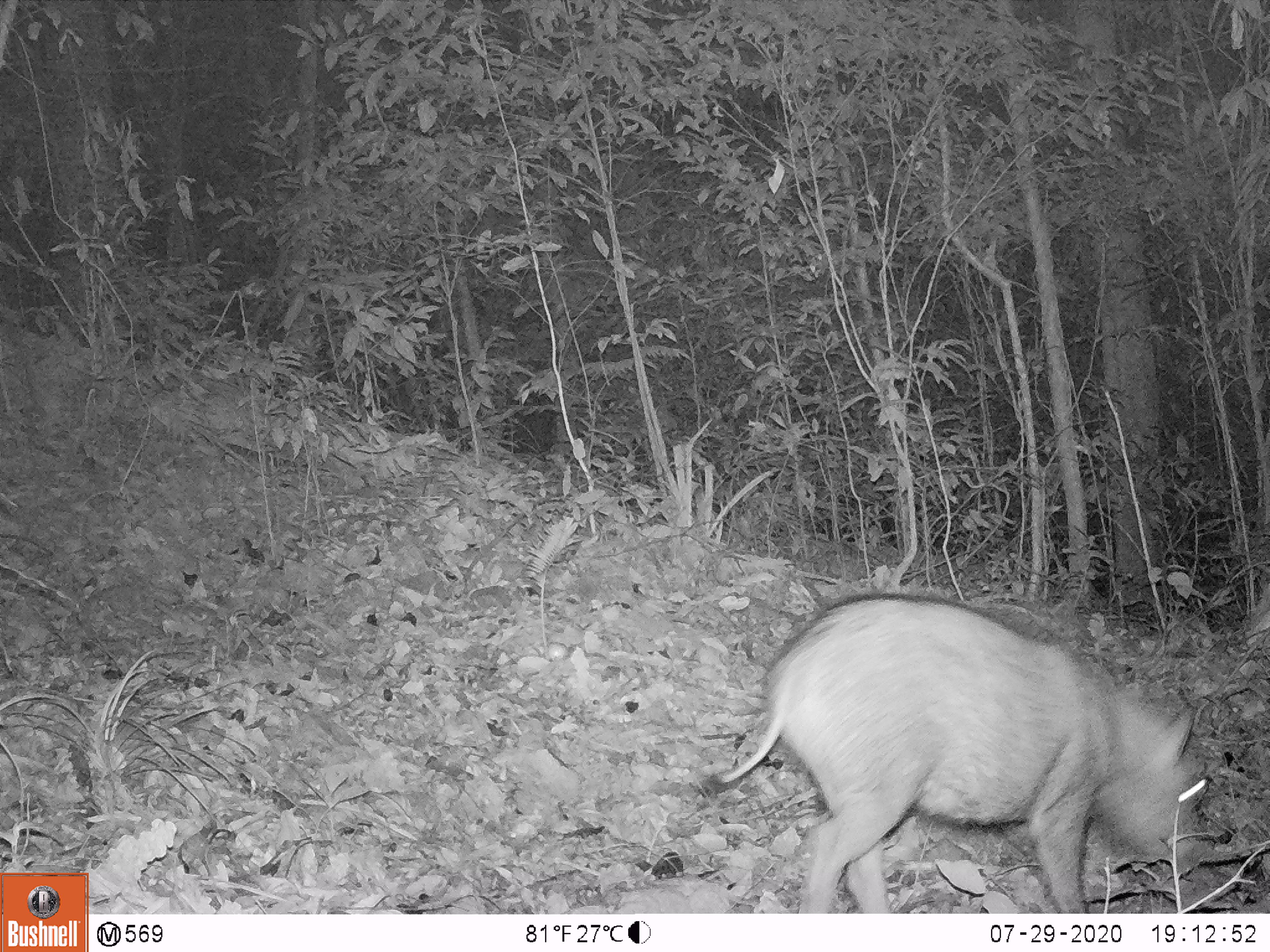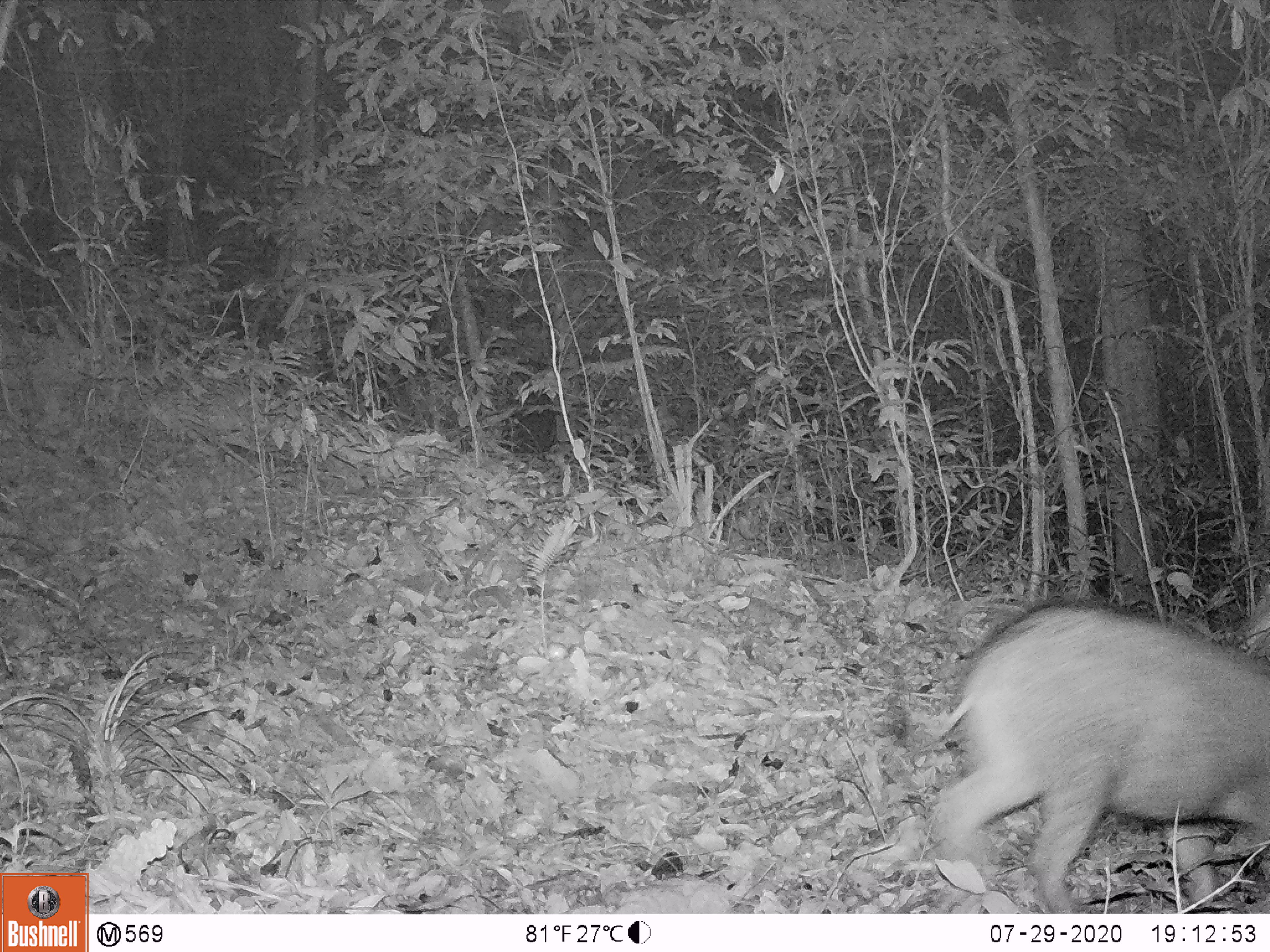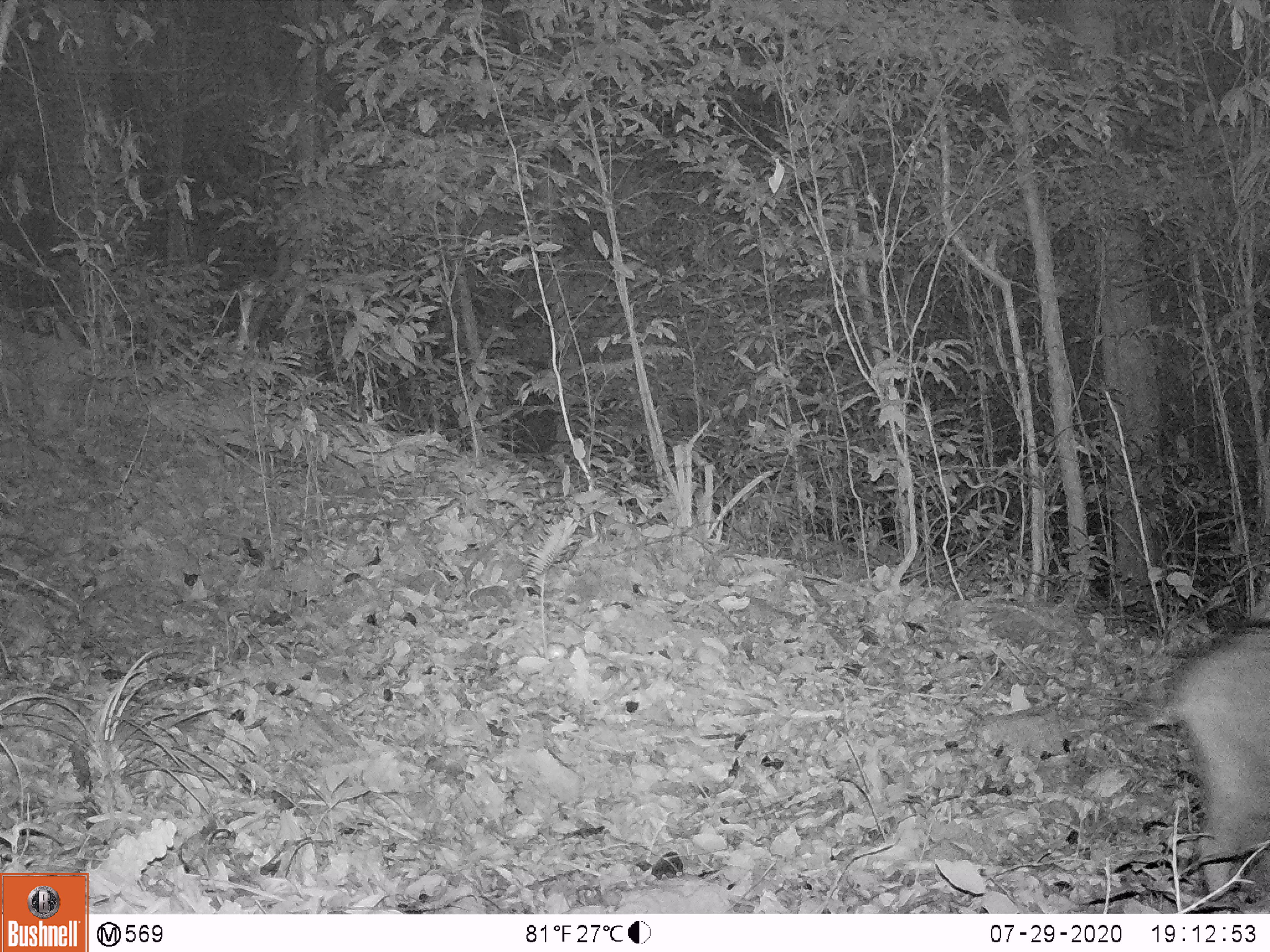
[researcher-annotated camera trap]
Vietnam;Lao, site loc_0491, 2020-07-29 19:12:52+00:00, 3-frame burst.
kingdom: Animalia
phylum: Chordata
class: Mammalia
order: Artiodactyla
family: Suidae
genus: Sus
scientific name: Sus scrofa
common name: eurasian wild pig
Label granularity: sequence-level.